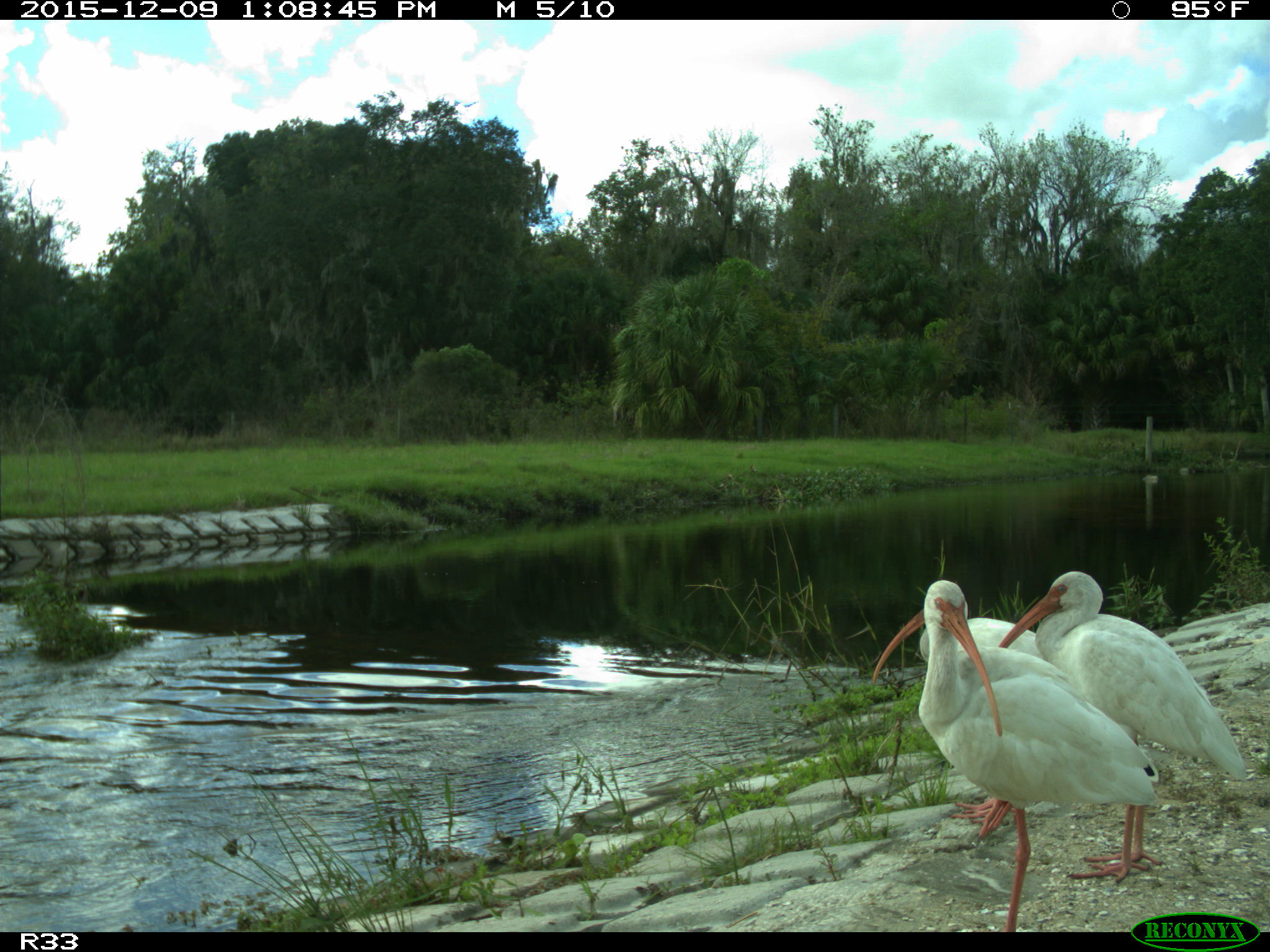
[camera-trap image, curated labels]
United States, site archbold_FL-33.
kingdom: Animalia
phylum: Chordata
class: Aves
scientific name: Aves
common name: birds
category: unidentified bird